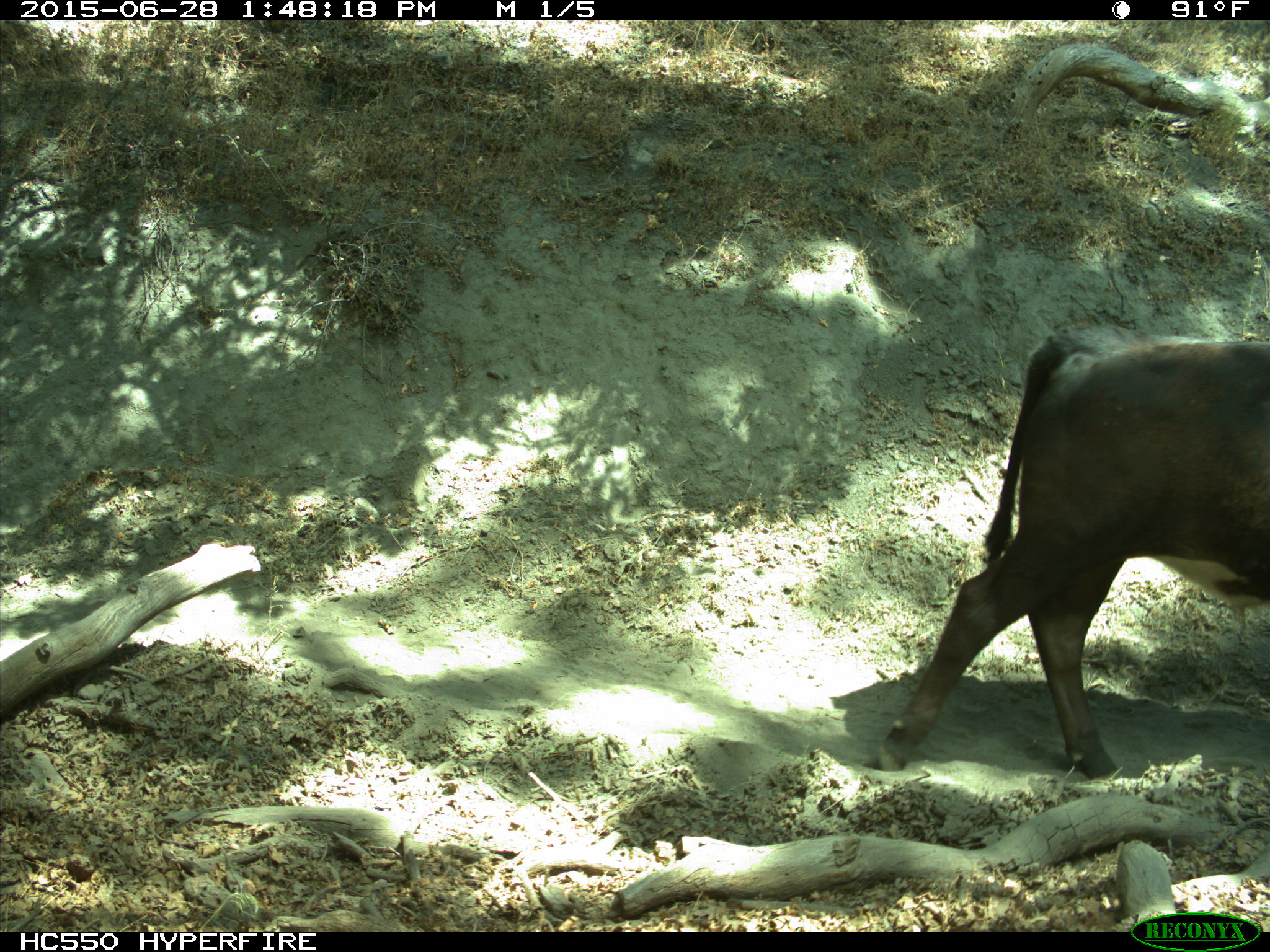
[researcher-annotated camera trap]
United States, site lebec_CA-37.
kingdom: Animalia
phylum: Chordata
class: Mammalia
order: Artiodactyla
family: Bovidae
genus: Bos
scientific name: Bos taurus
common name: domestic cow